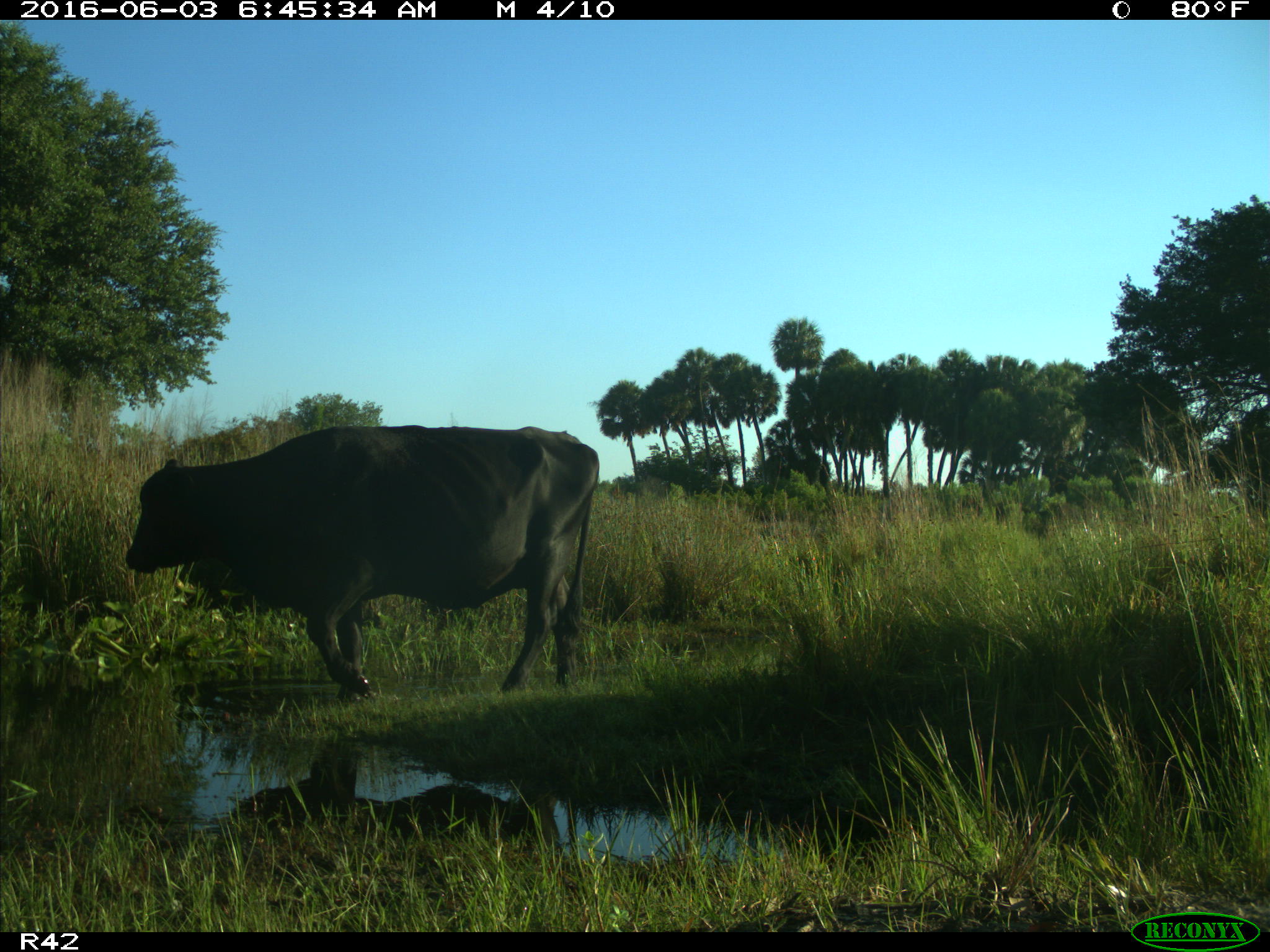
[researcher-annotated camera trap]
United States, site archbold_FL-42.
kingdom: Animalia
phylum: Chordata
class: Mammalia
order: Artiodactyla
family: Bovidae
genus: Bos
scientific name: Bos taurus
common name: domestic cow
Bos taurus (domestic cow).